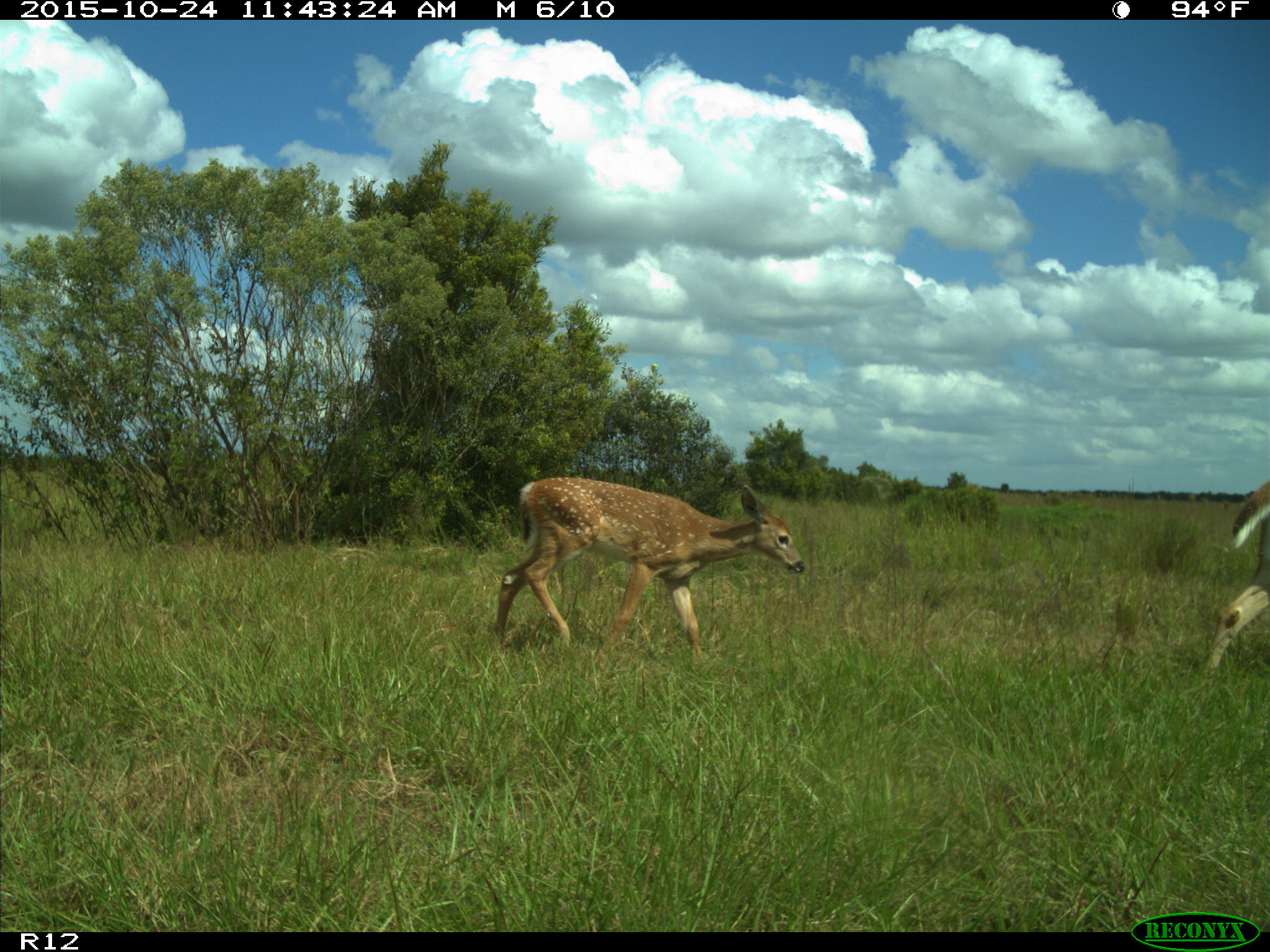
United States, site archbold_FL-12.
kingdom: Animalia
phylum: Chordata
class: Mammalia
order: Artiodactyla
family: Cervidae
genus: Odocoileus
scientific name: Odocoileus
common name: deer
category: unidentified deer